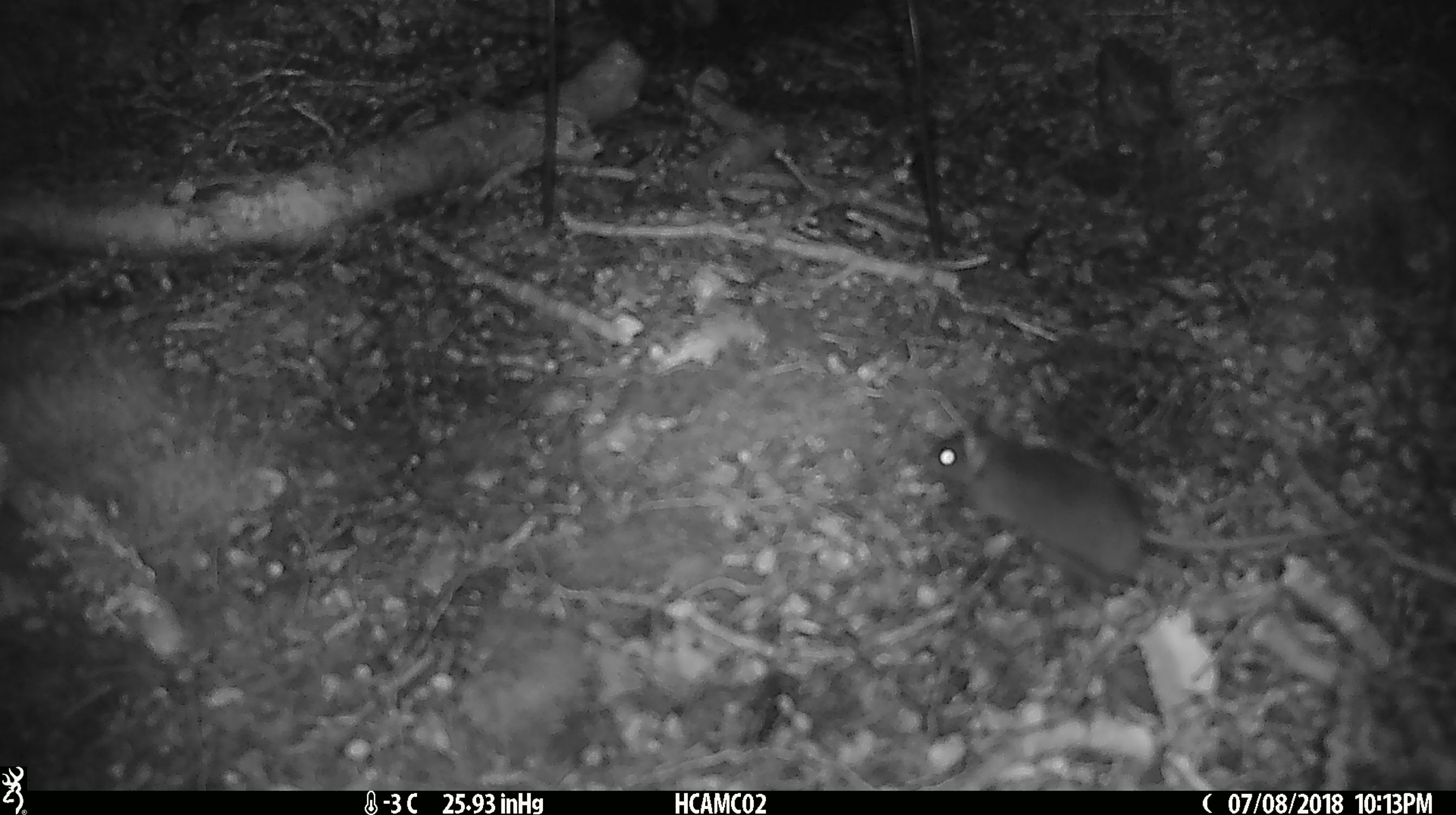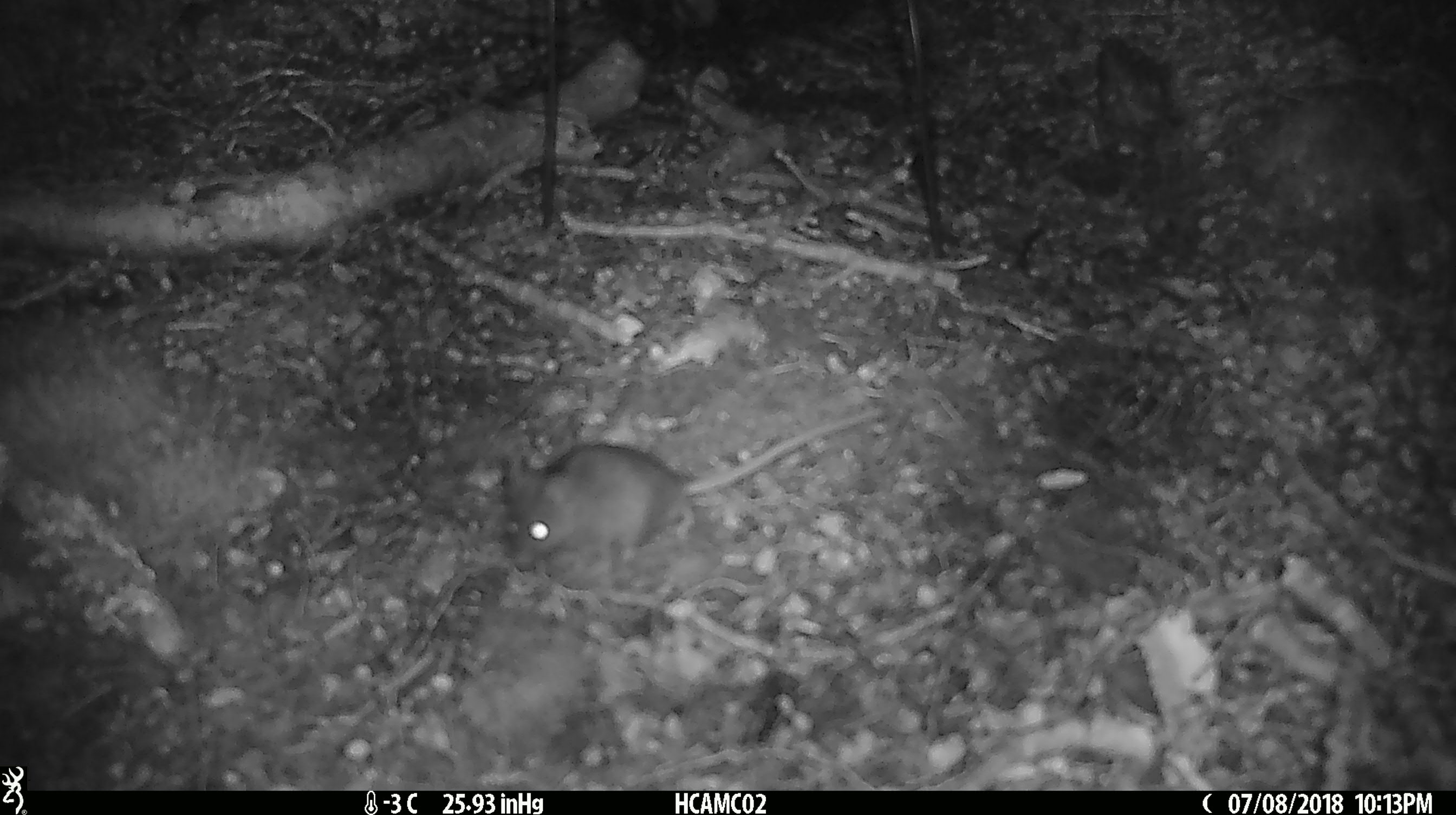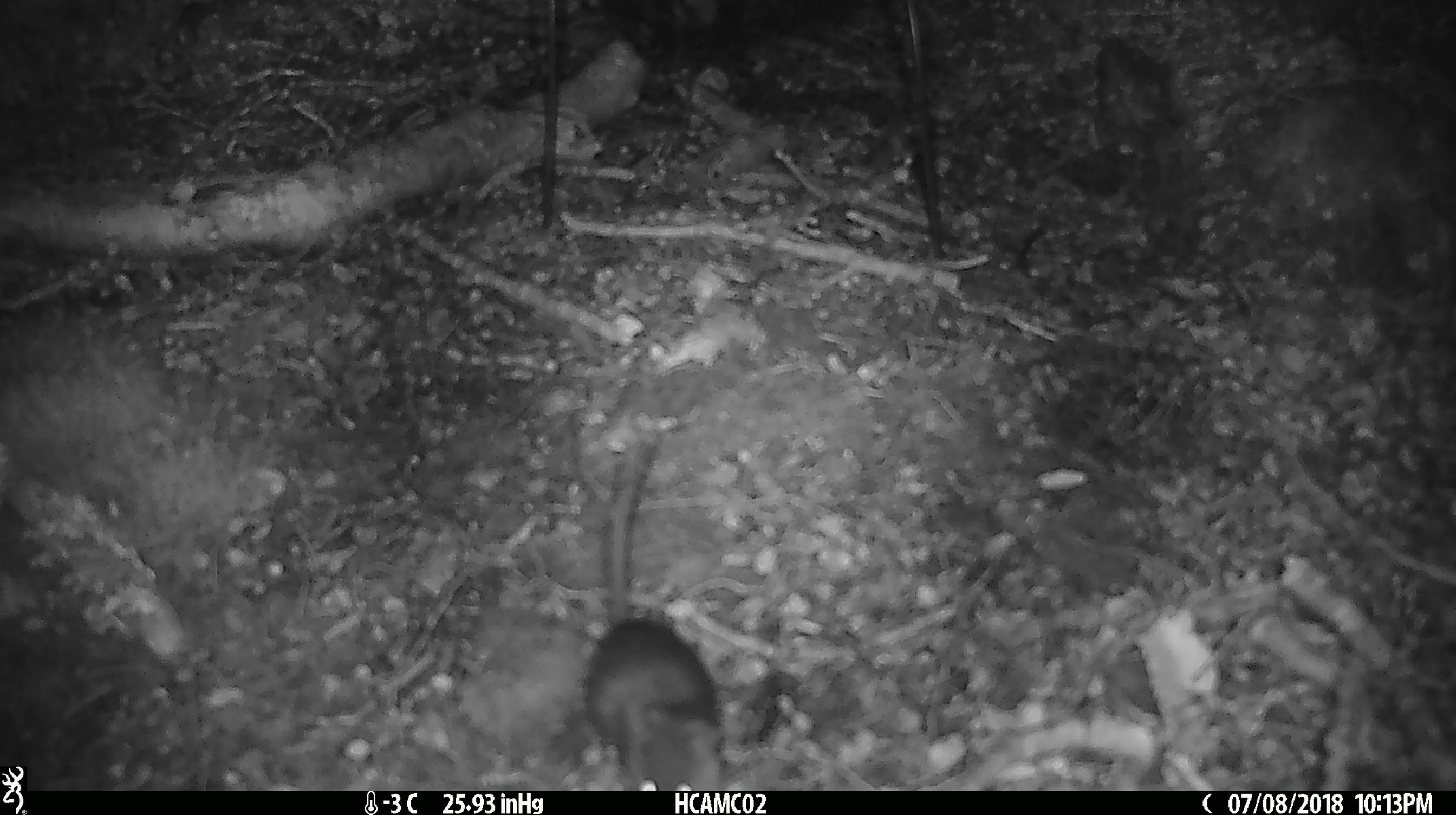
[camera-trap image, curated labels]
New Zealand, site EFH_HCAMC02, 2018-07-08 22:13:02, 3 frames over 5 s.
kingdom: Animalia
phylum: Chordata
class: Mammalia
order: Rodentia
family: Muridae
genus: Mus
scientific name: Mus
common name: mouse